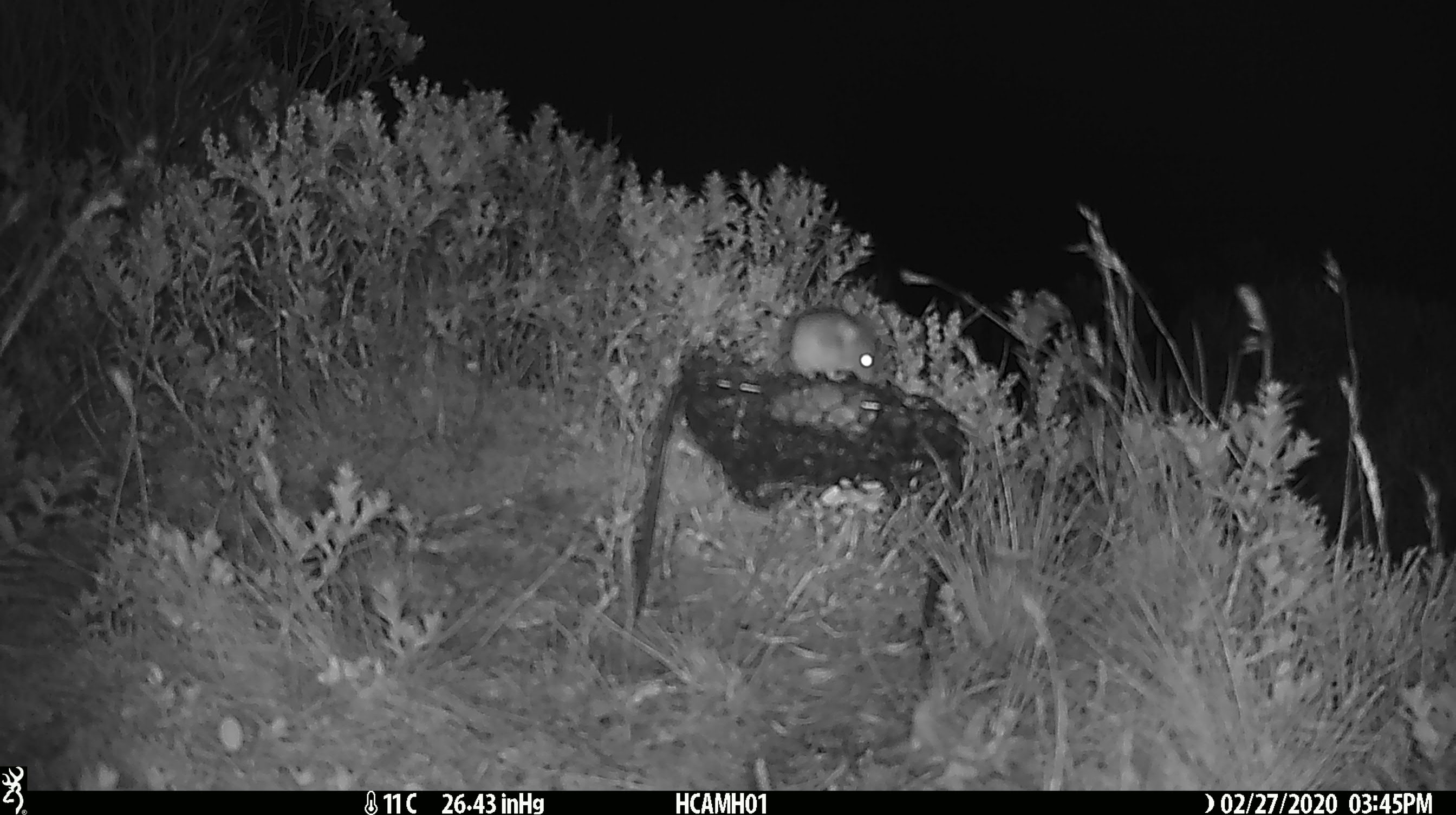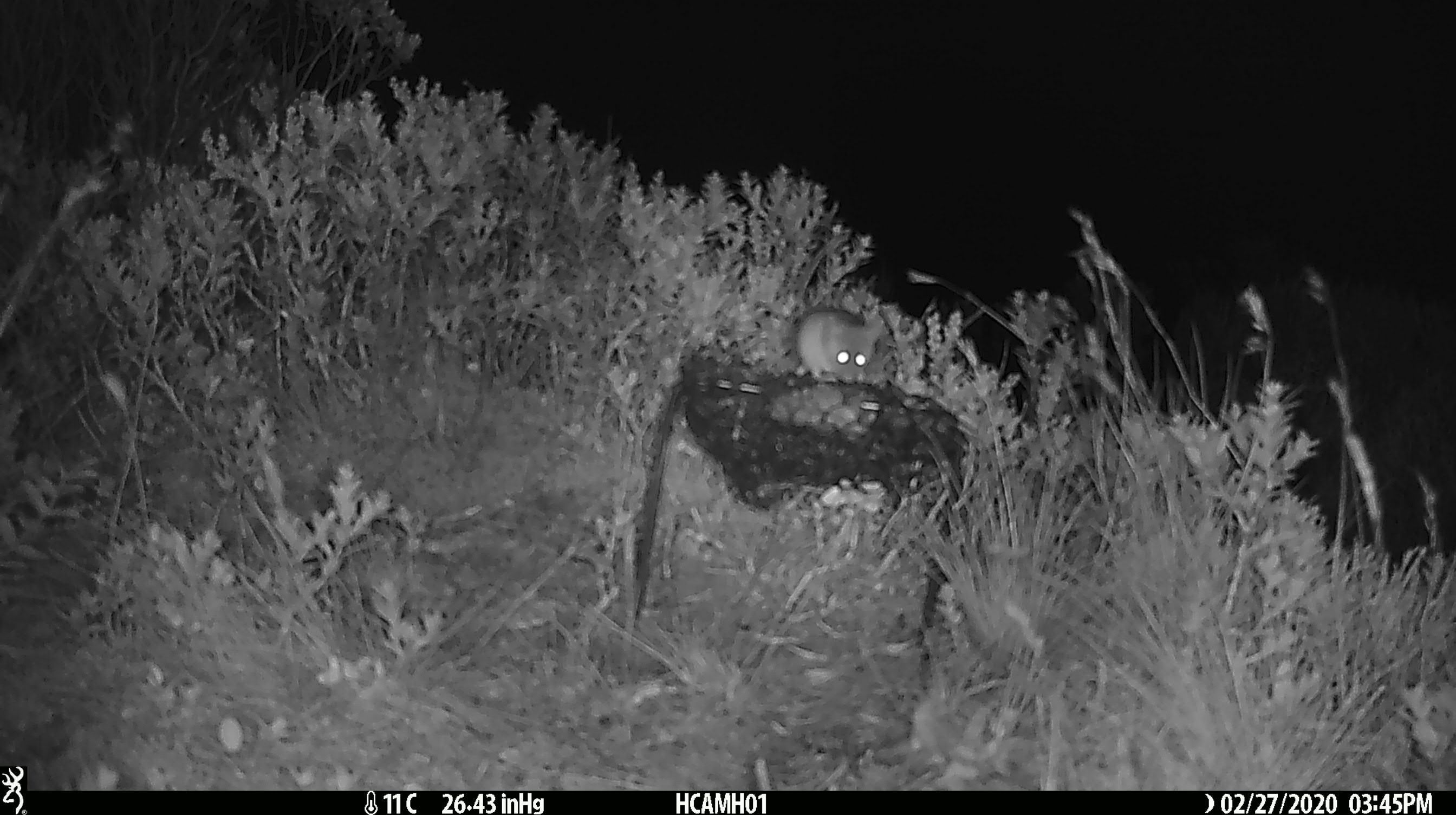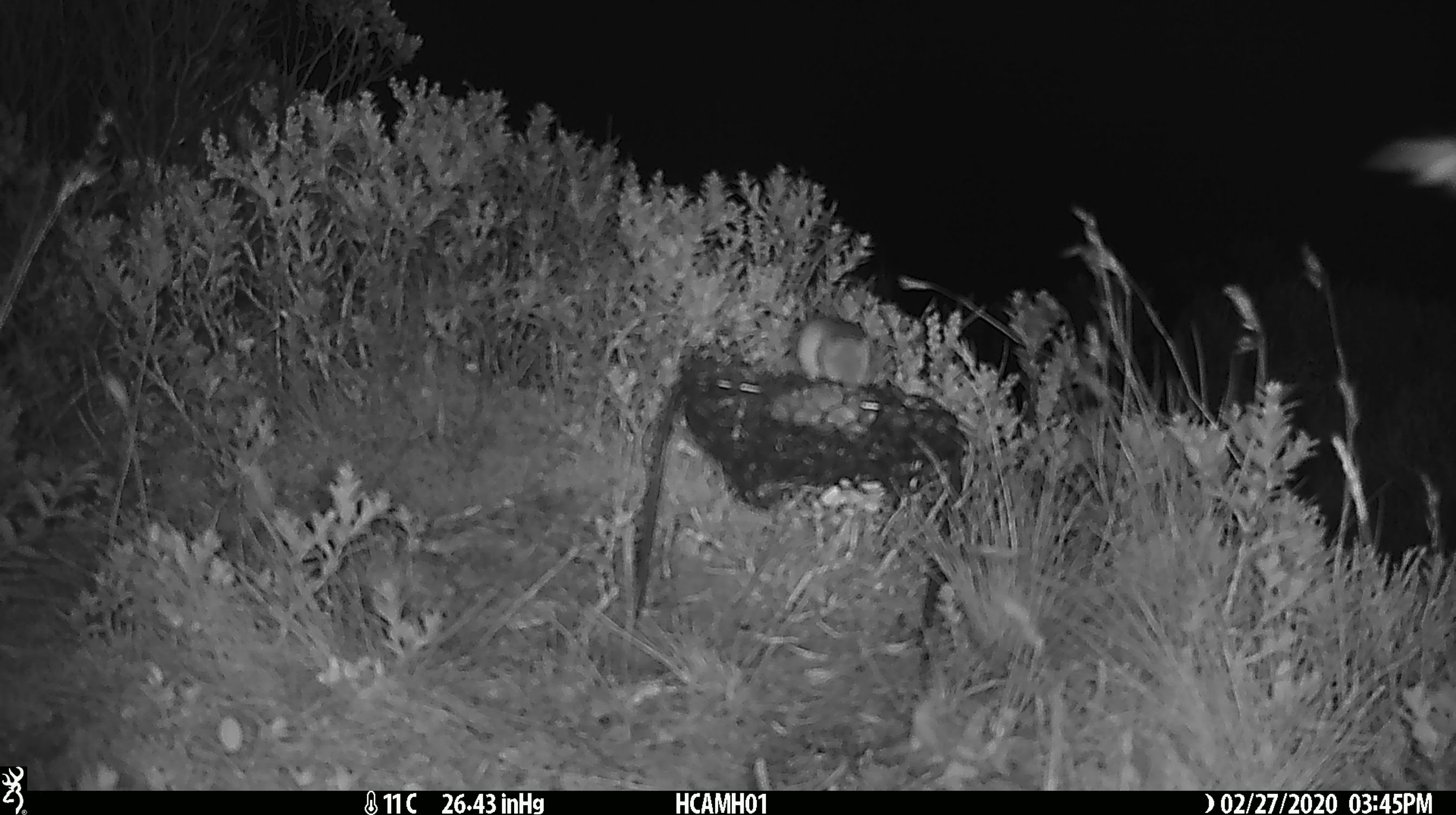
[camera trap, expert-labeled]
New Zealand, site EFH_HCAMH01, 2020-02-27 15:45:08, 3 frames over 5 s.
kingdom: Animalia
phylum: Chordata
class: Mammalia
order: Rodentia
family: Muridae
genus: Mus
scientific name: Mus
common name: mouse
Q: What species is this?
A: Mouse (Mus).